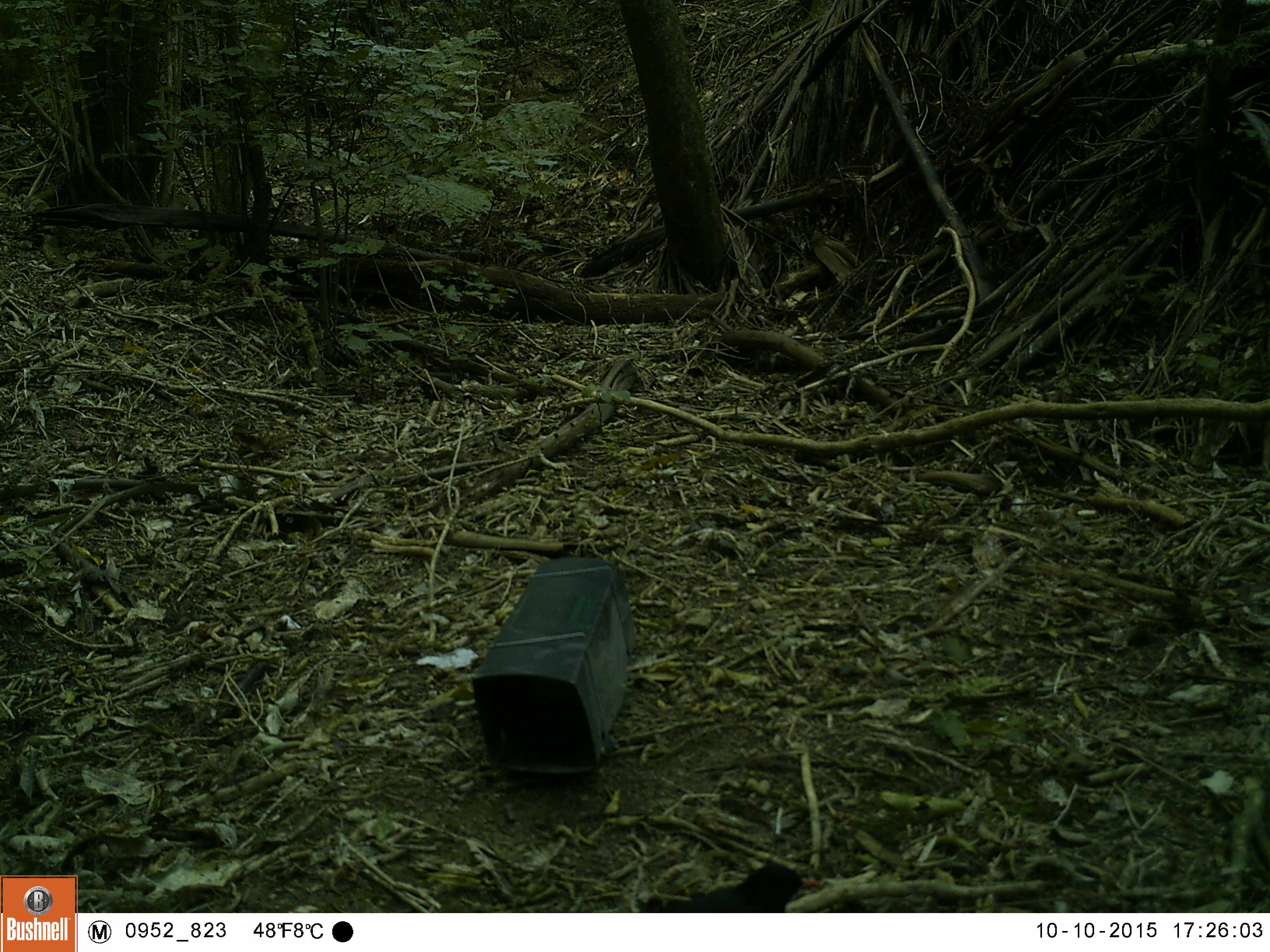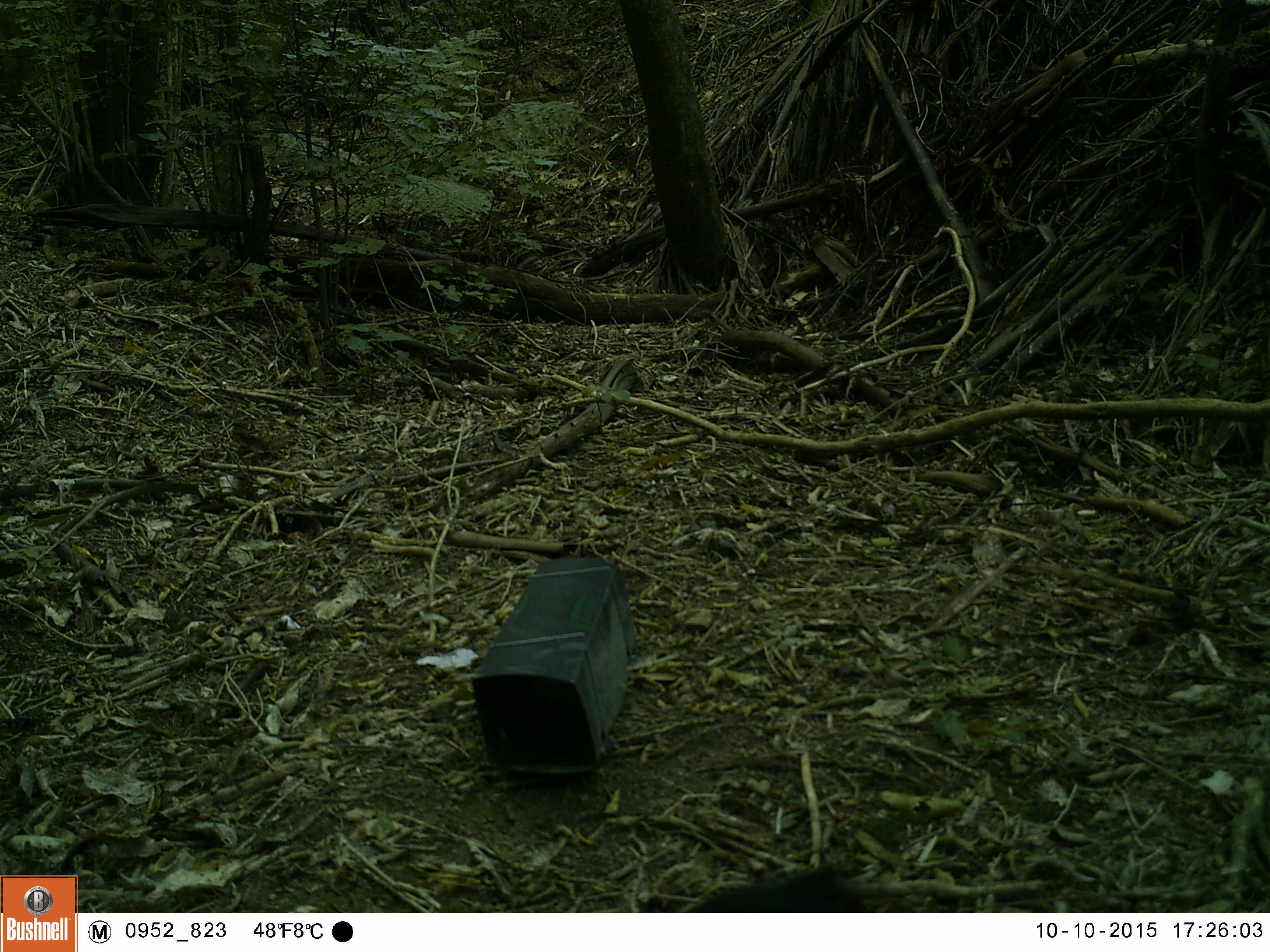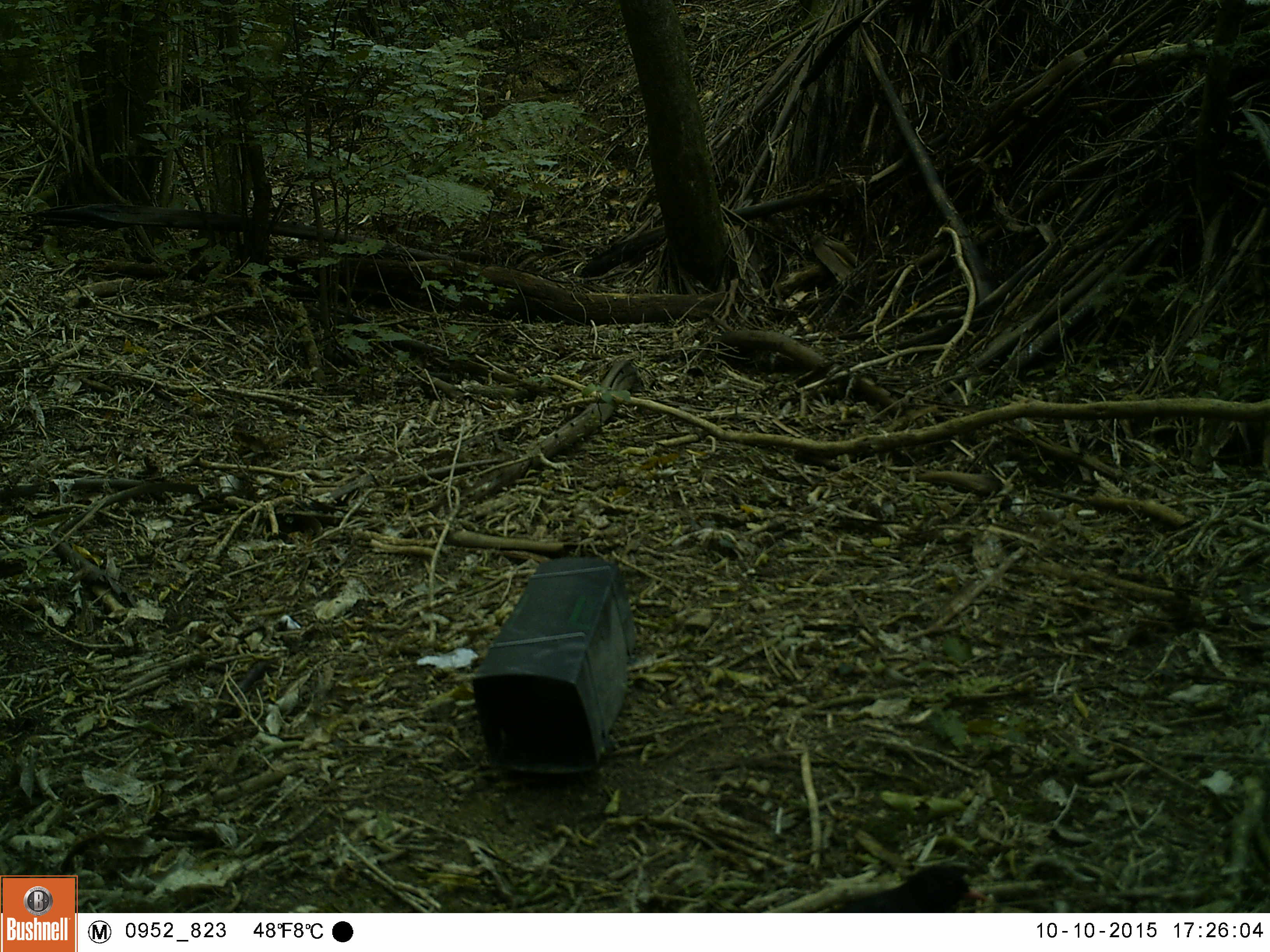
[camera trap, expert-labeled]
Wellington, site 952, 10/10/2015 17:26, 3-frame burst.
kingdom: Animalia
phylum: Chordata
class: Aves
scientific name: Aves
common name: bird